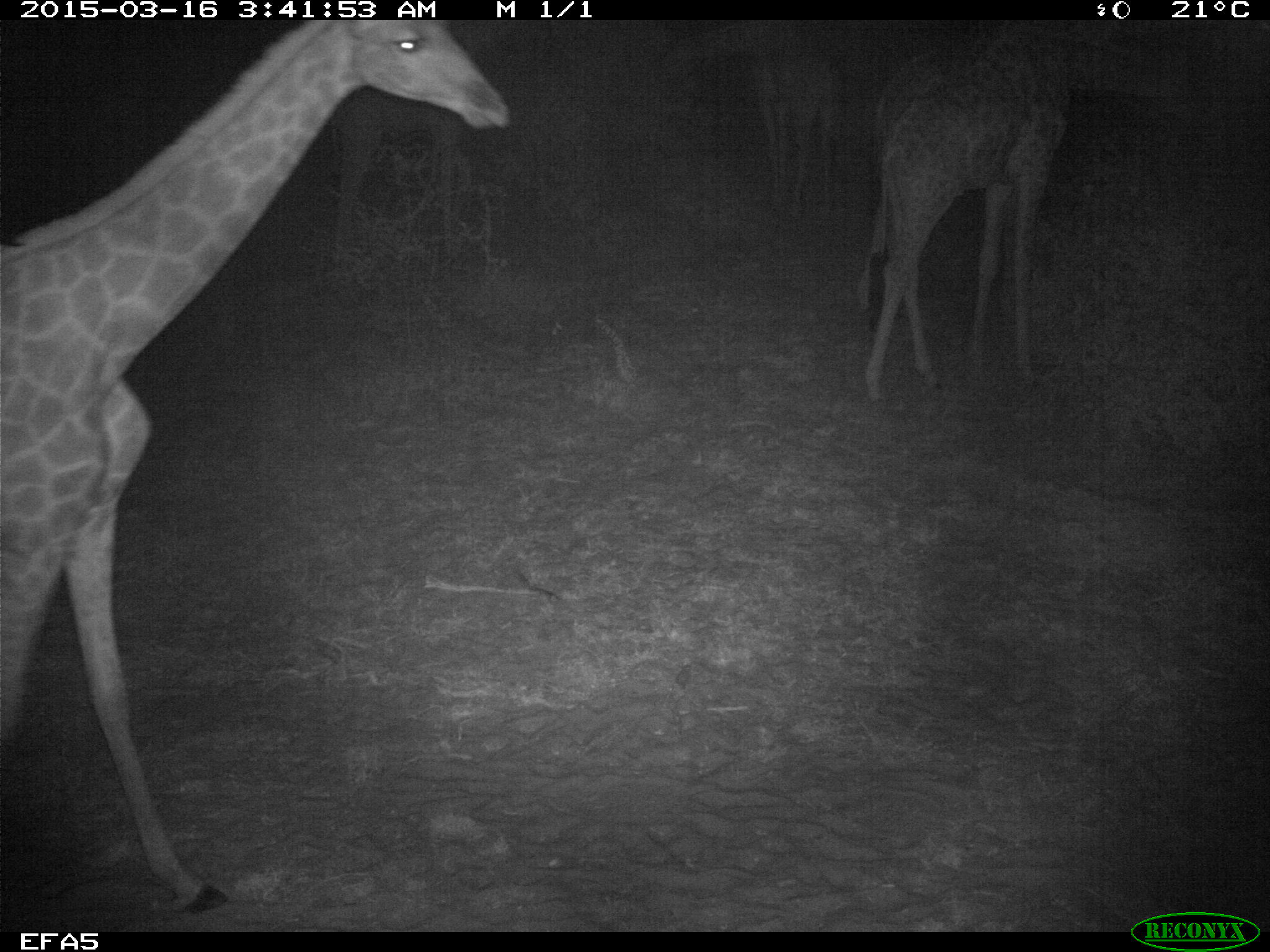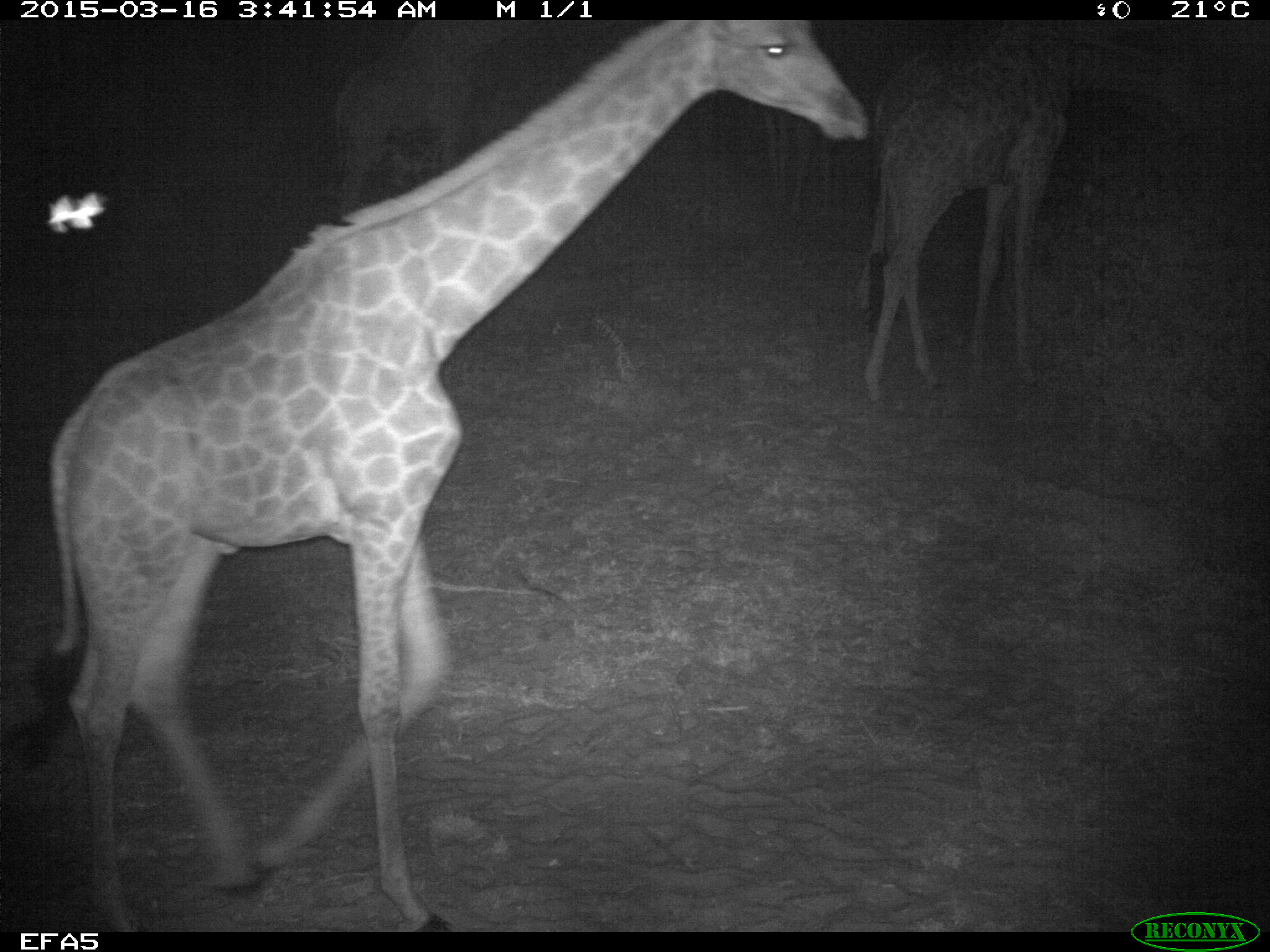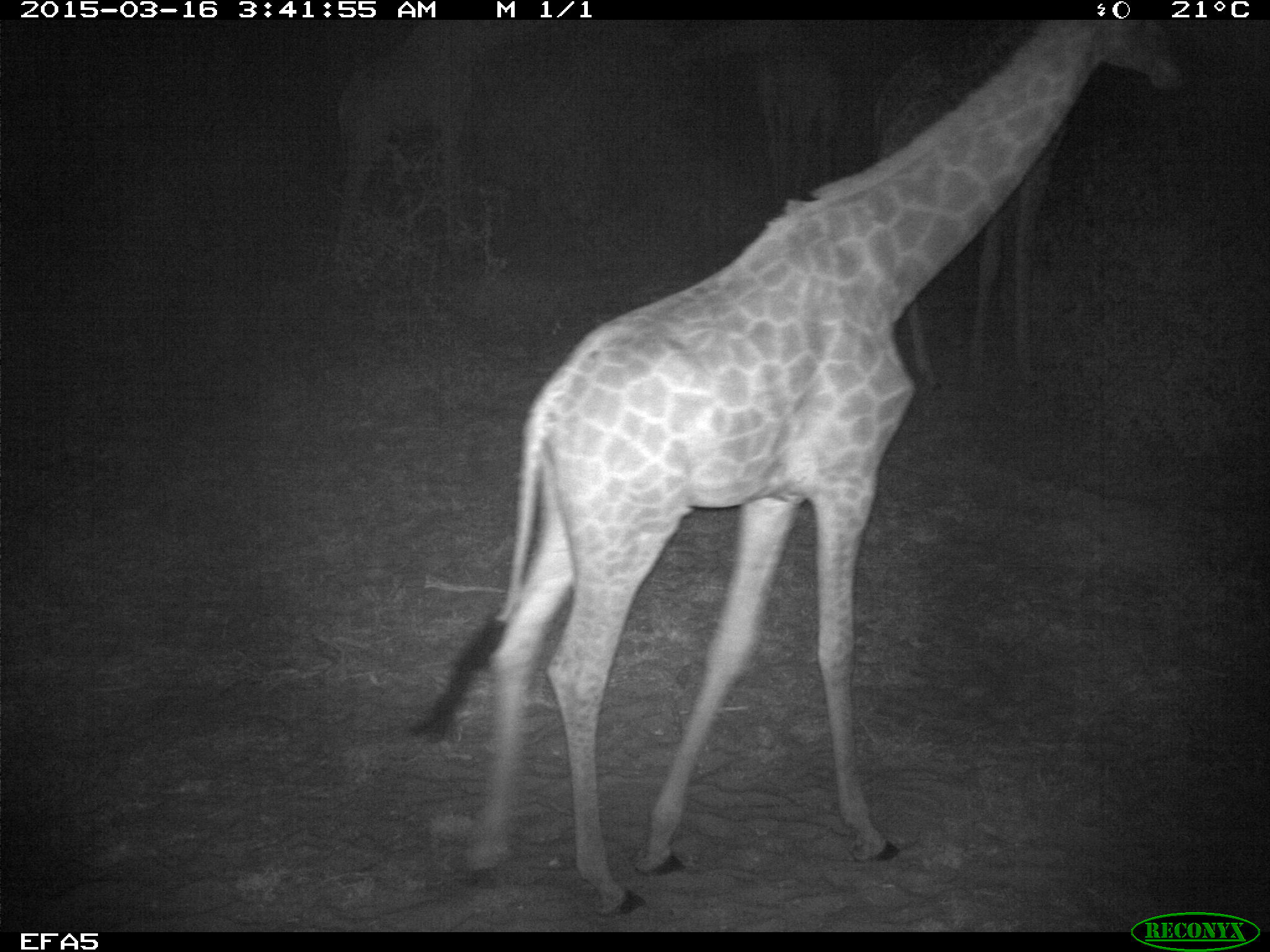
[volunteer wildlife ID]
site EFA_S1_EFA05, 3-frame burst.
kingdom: Animalia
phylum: Chordata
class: Mammalia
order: Artiodactyla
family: Giraffidae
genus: Giraffa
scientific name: Giraffa camelopardalis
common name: giraffe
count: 2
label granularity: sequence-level